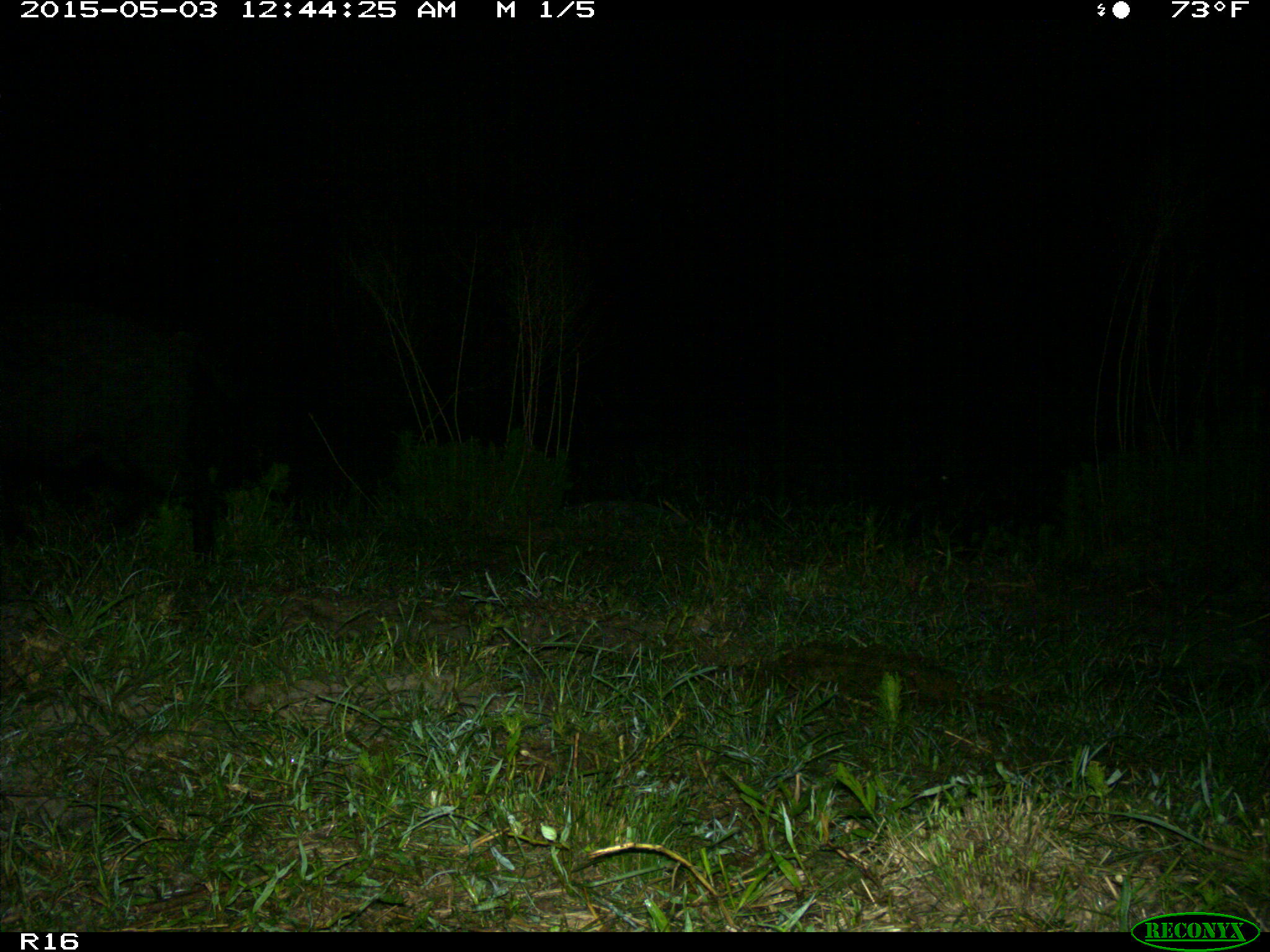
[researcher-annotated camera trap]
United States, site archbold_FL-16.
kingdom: Animalia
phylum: Chordata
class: Mammalia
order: Artiodactyla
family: Suidae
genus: Sus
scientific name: Sus scrofa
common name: wild boar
Sus scrofa (wild boar).